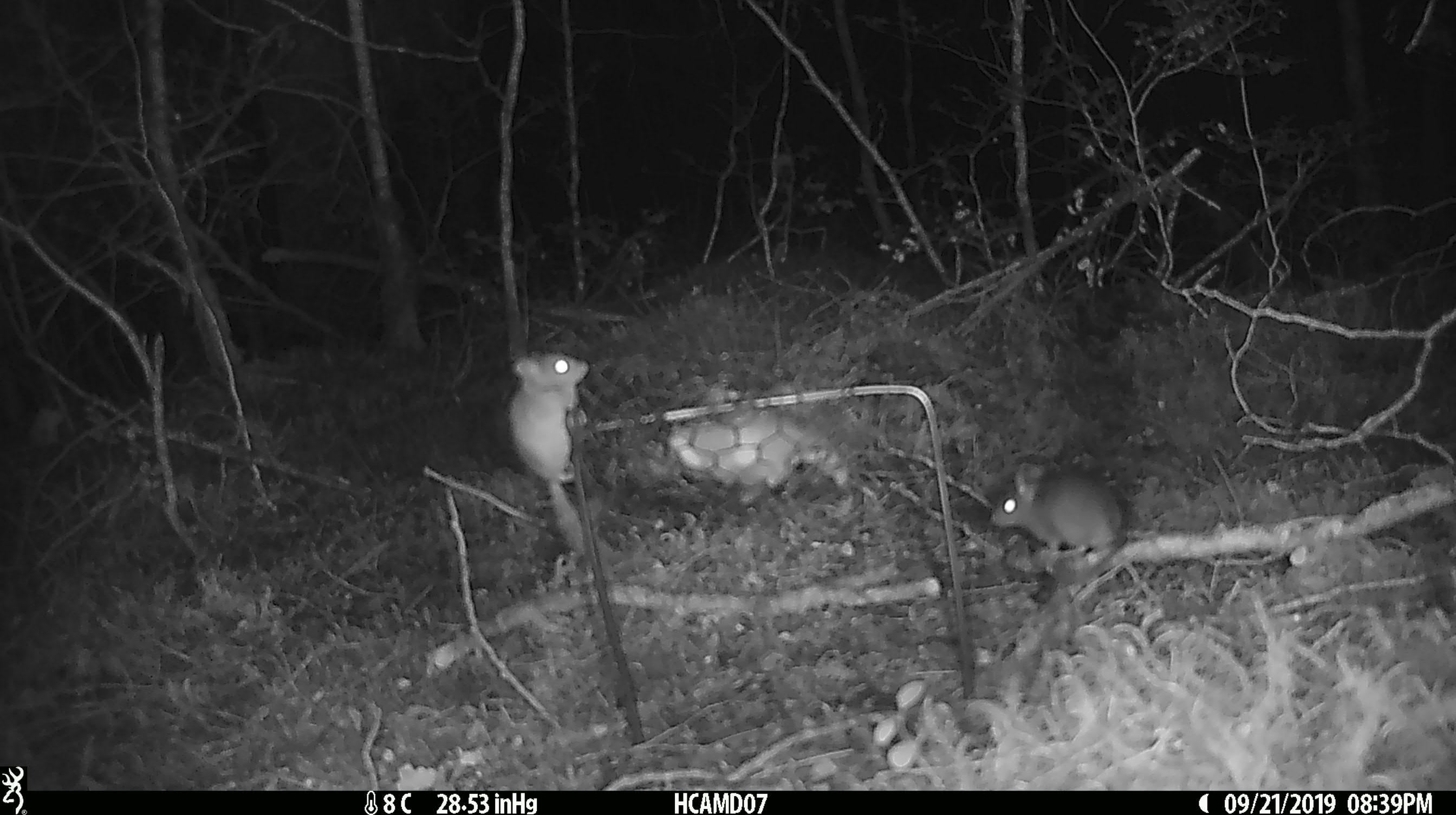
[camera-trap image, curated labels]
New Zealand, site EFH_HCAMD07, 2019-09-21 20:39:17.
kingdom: Animalia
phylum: Chordata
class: Mammalia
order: Rodentia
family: Muridae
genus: Mus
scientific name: Mus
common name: mouse